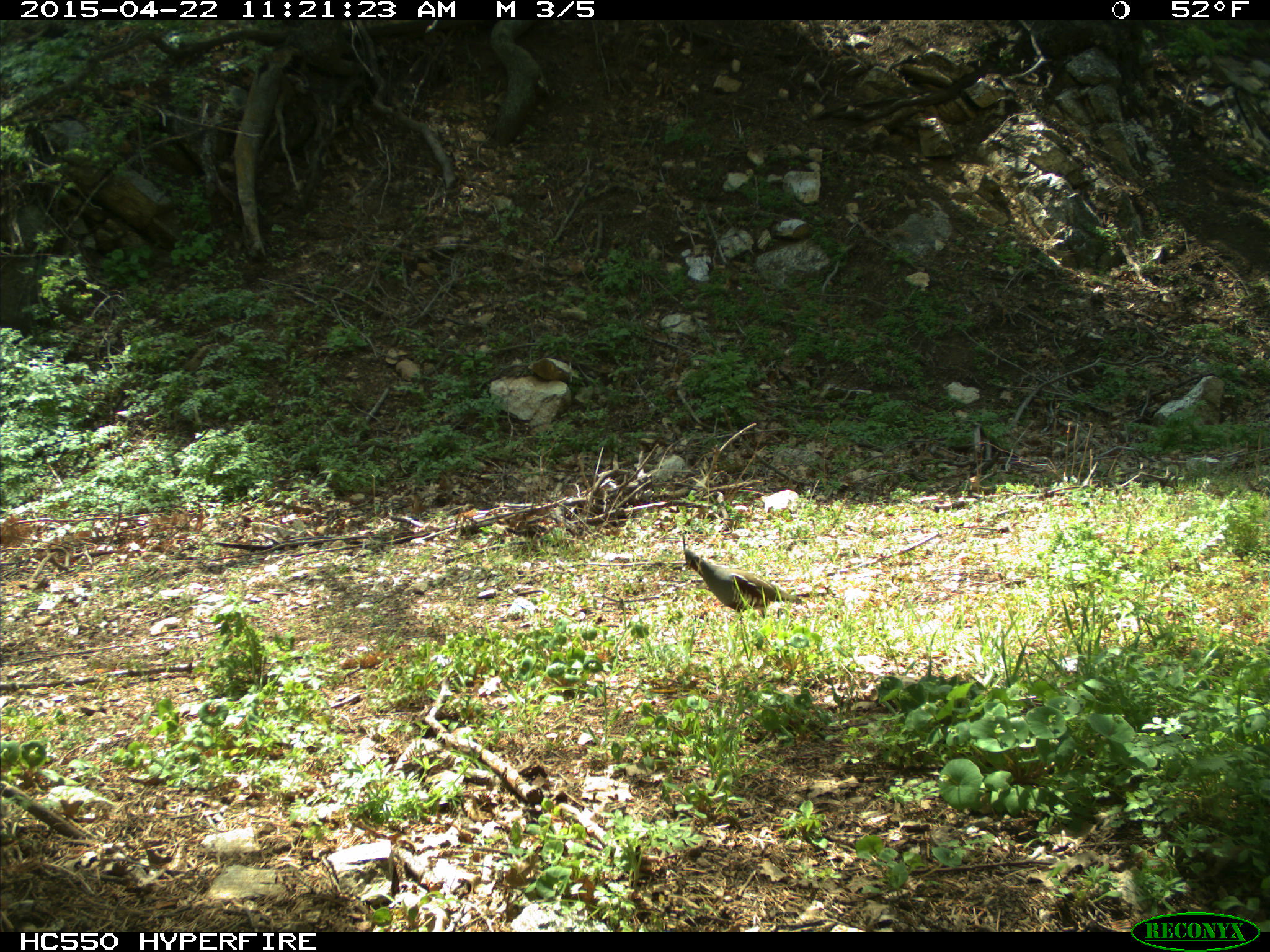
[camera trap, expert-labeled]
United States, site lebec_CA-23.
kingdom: Animalia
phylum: Chordata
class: Aves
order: Galliformes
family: Odontophoridae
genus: Callipepla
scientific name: Callipepla californica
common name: california quail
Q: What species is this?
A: Callipepla californica (california quail).